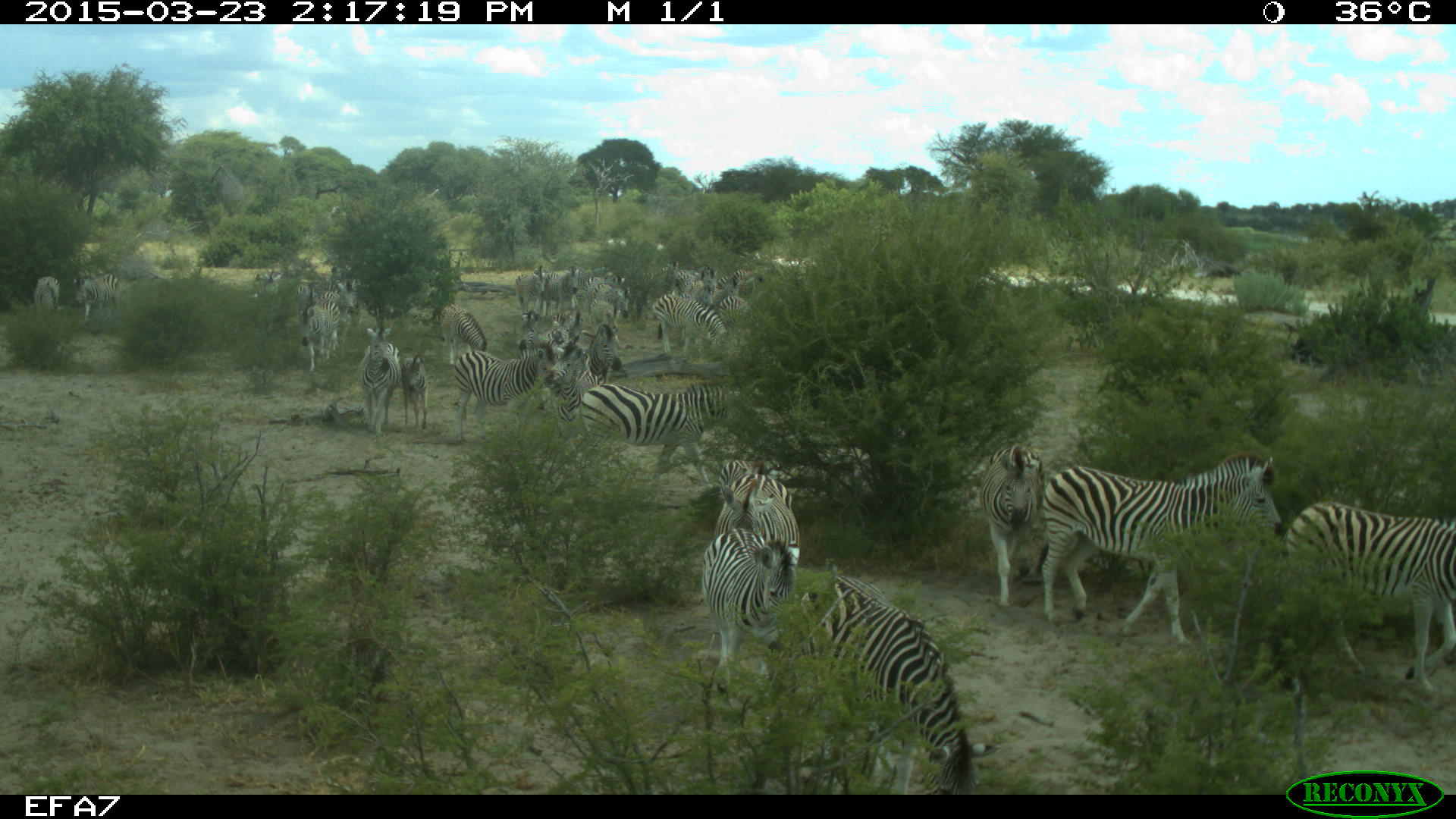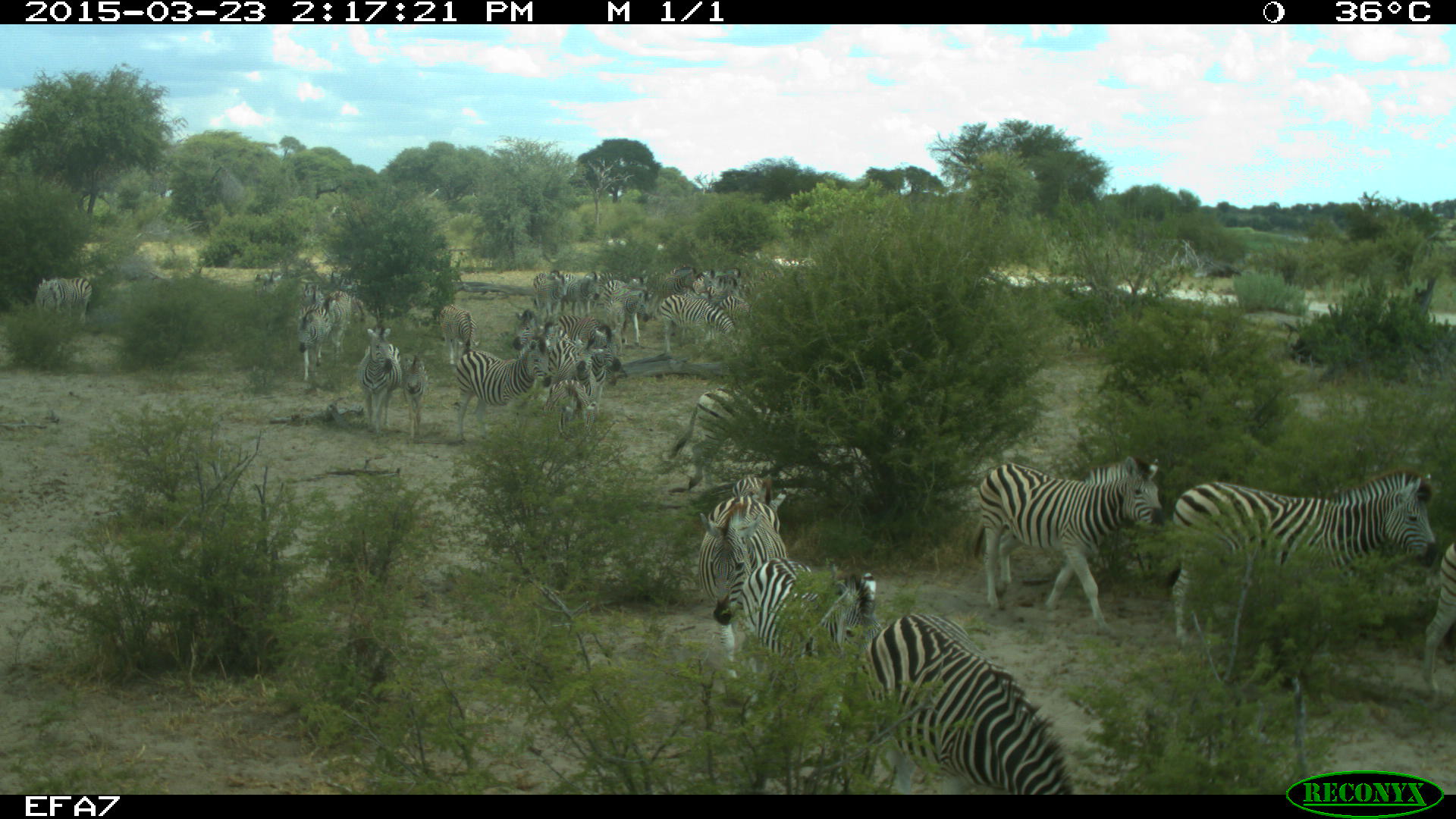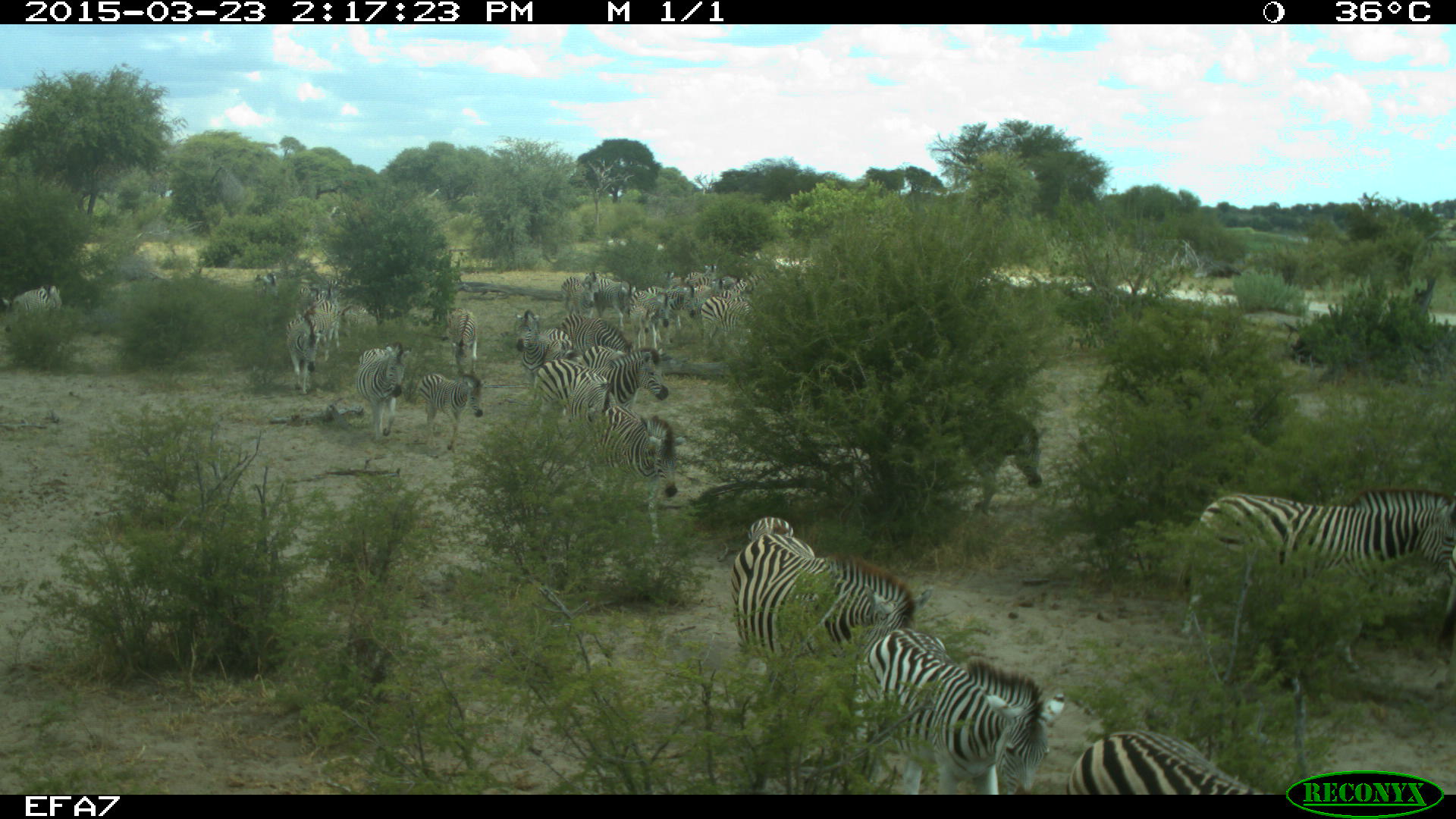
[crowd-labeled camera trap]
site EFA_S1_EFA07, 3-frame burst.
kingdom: Animalia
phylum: Chordata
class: Mammalia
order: Perissodactyla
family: Equidae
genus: Equus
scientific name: Equus quagga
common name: plains zebra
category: zebraplains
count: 11-50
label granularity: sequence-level